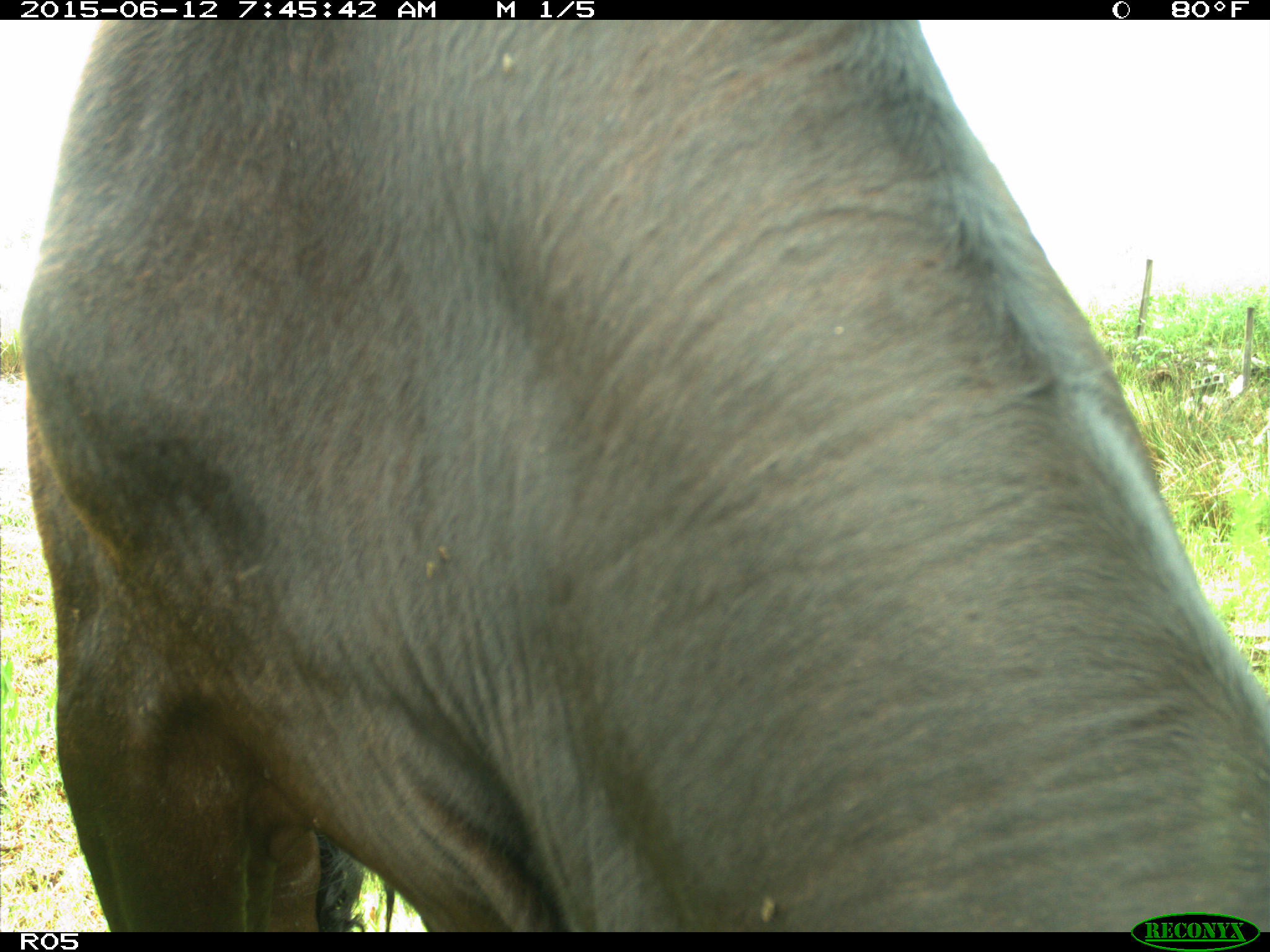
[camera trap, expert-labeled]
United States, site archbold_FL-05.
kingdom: Animalia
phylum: Chordata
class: Mammalia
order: Artiodactyla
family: Bovidae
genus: Bos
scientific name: Bos taurus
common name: domestic cow